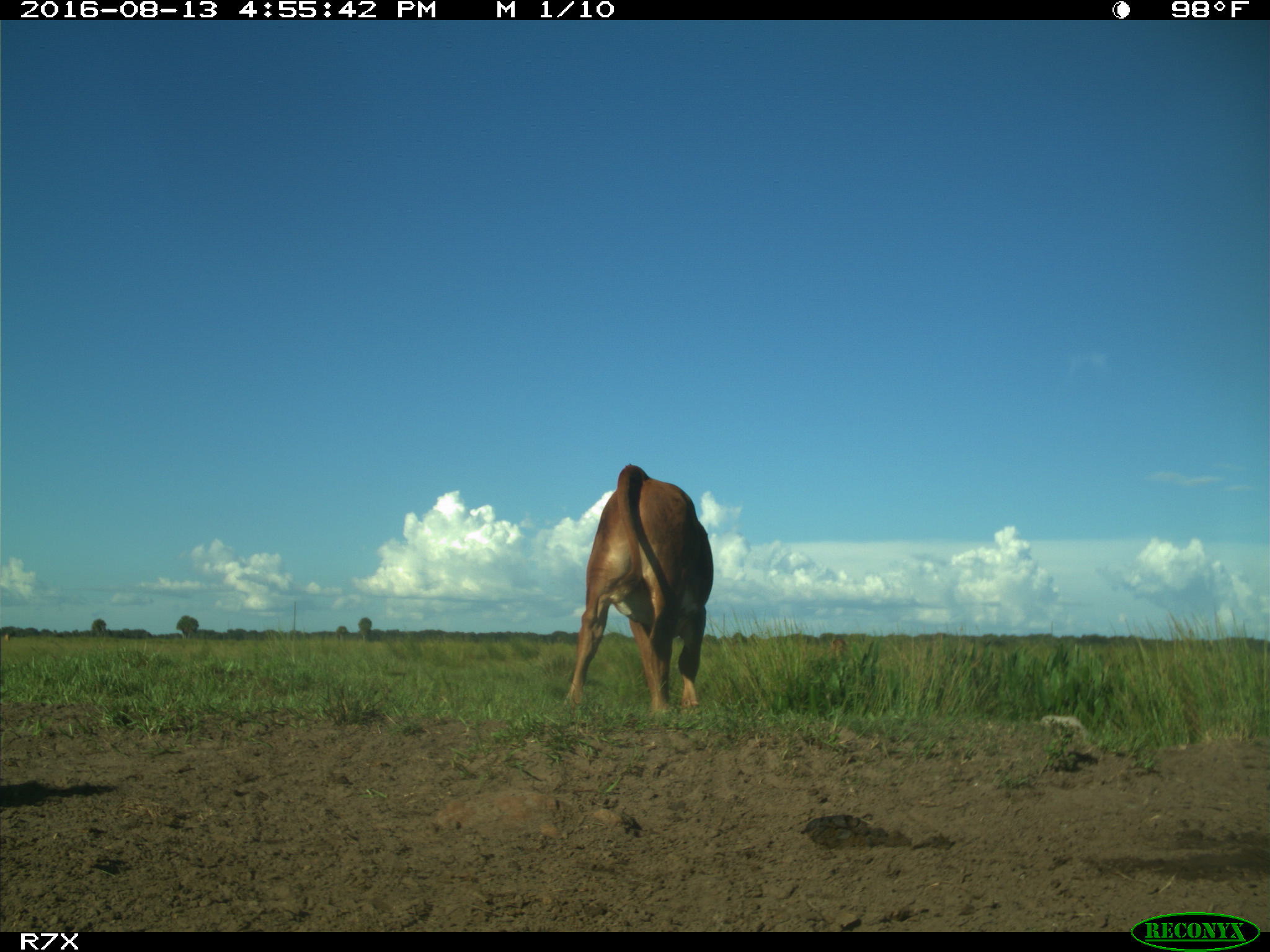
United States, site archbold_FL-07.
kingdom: Animalia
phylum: Chordata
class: Mammalia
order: Artiodactyla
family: Bovidae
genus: Bos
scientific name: Bos taurus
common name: domestic cow